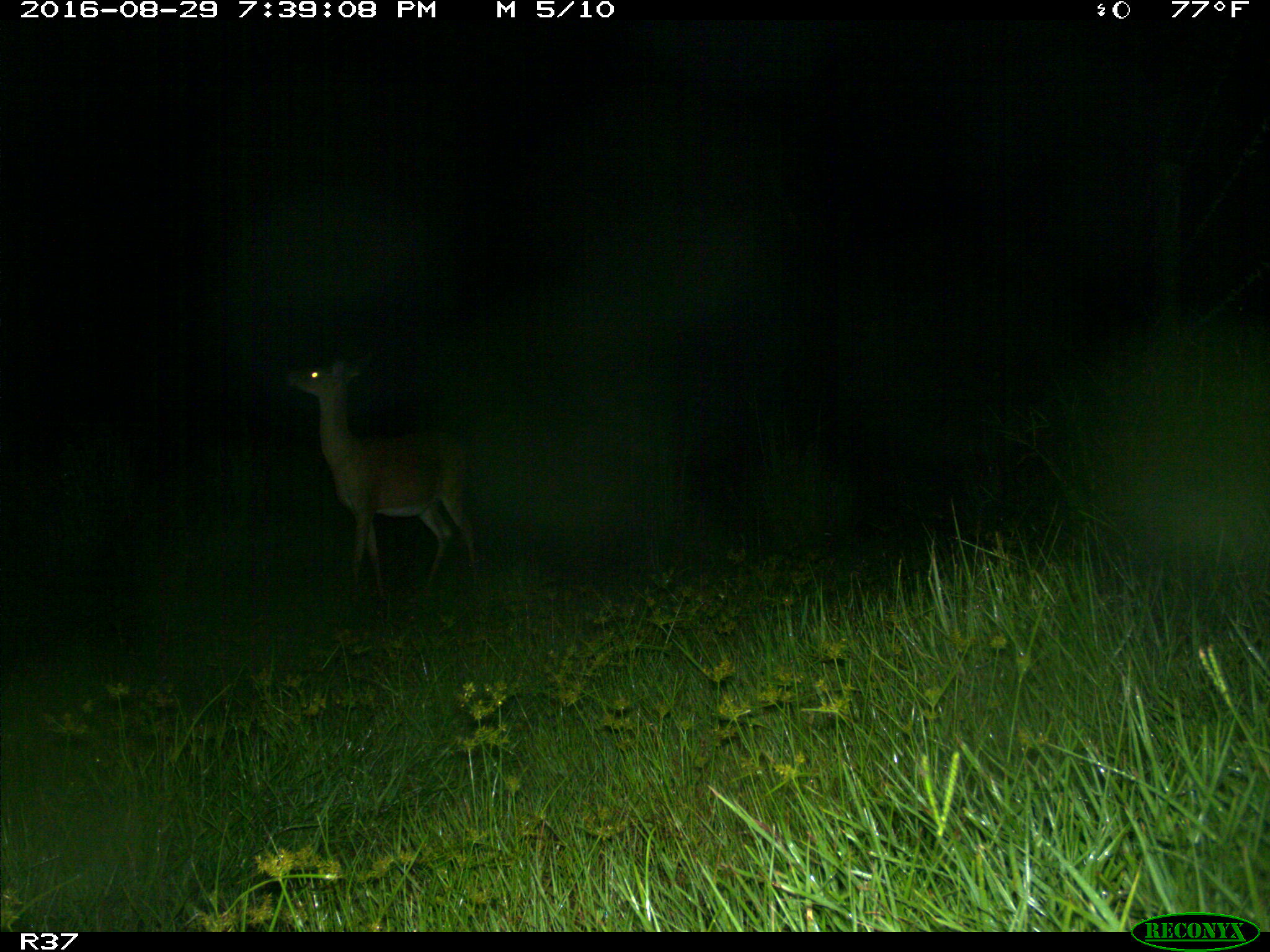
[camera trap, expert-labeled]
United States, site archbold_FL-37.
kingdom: Animalia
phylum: Chordata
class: Mammalia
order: Artiodactyla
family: Cervidae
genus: Odocoileus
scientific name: Odocoileus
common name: deer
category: unidentified deer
Unidentified deer (deer) (Odocoileus).